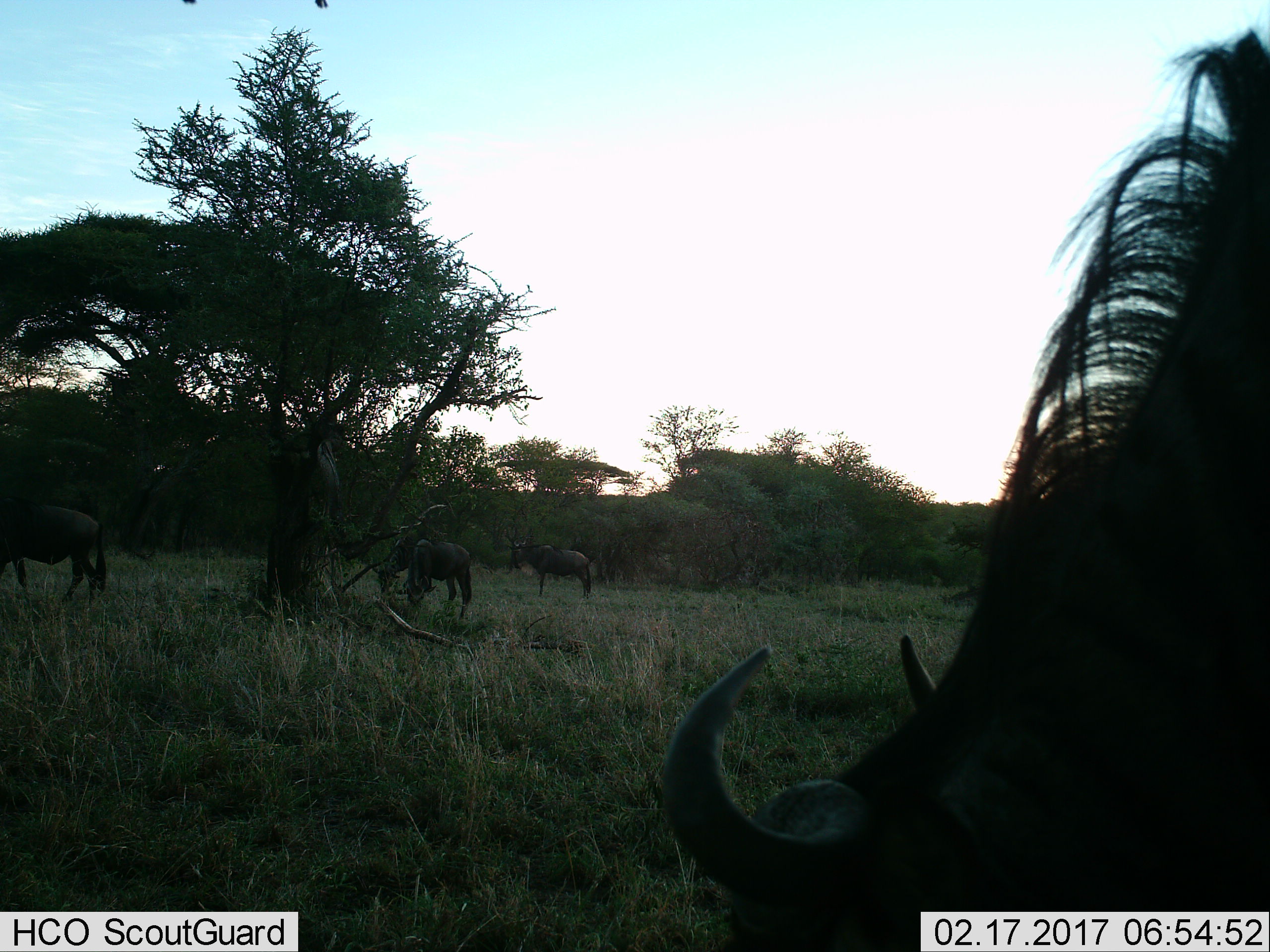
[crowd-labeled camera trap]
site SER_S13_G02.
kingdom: Animalia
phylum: Chordata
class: Mammalia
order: Artiodactyla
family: Bovidae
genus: Connochaetes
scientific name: Connochaetes taurinus taurinus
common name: blue wildebeest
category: wildebeestblue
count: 5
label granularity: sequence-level